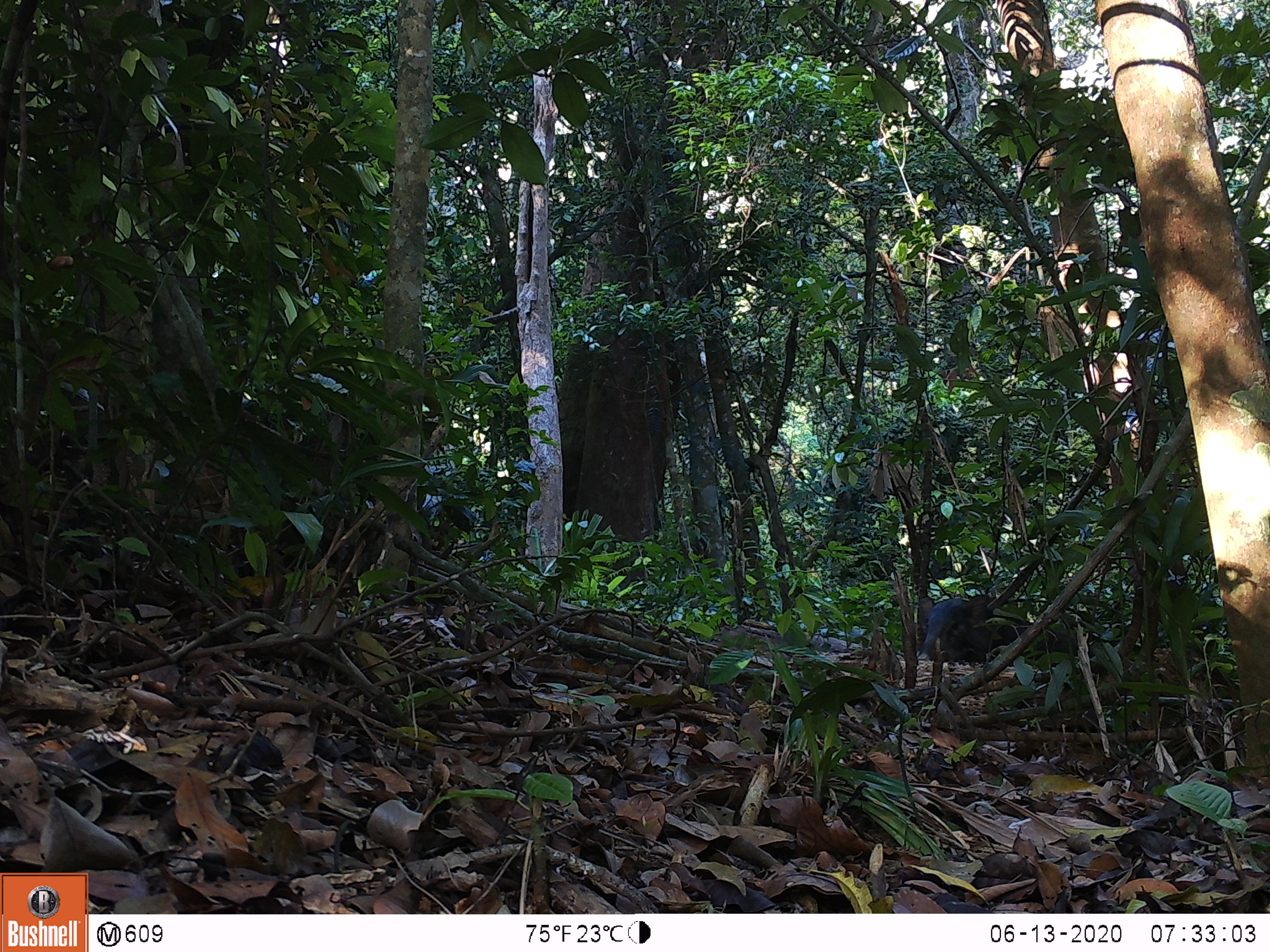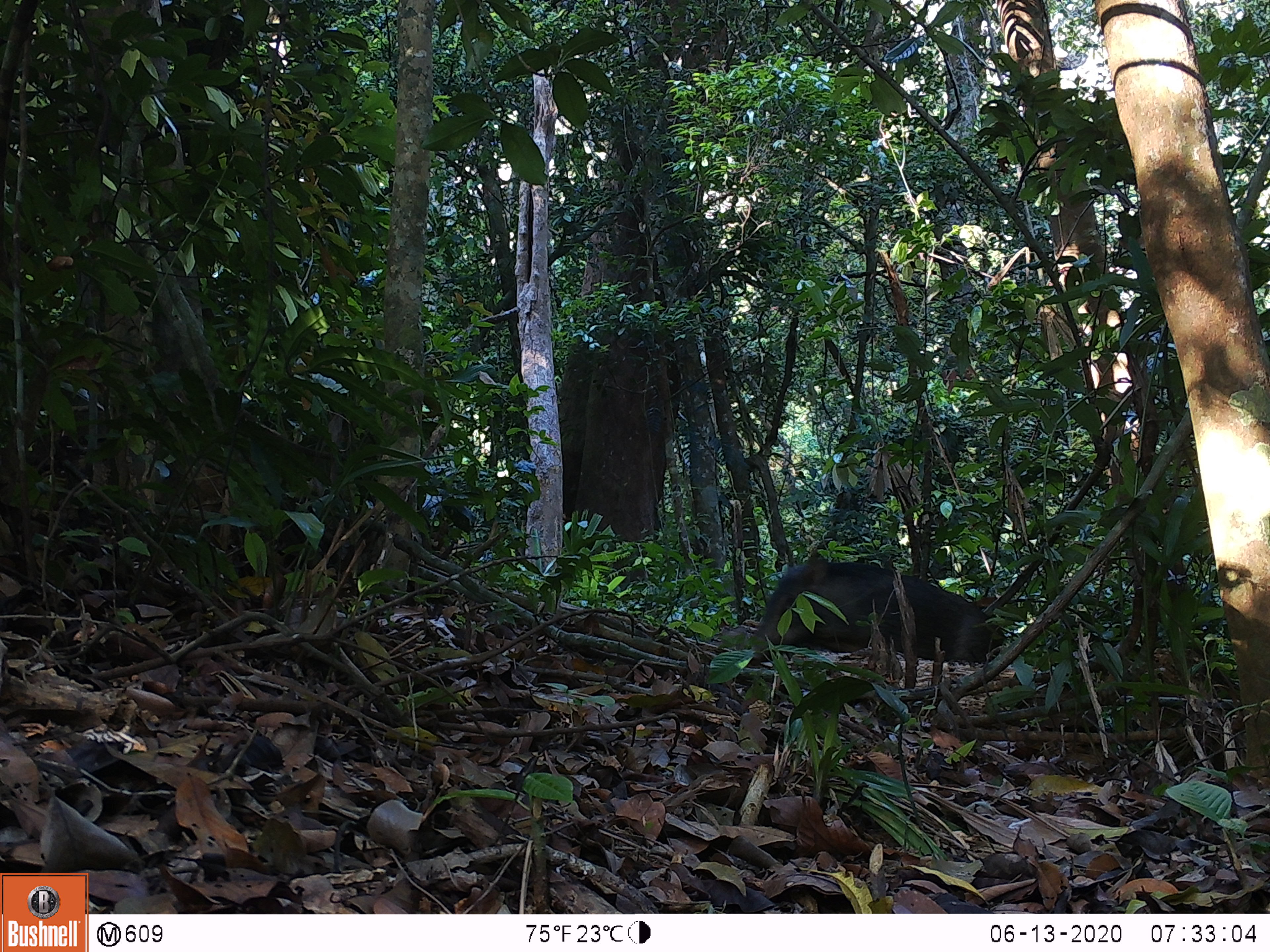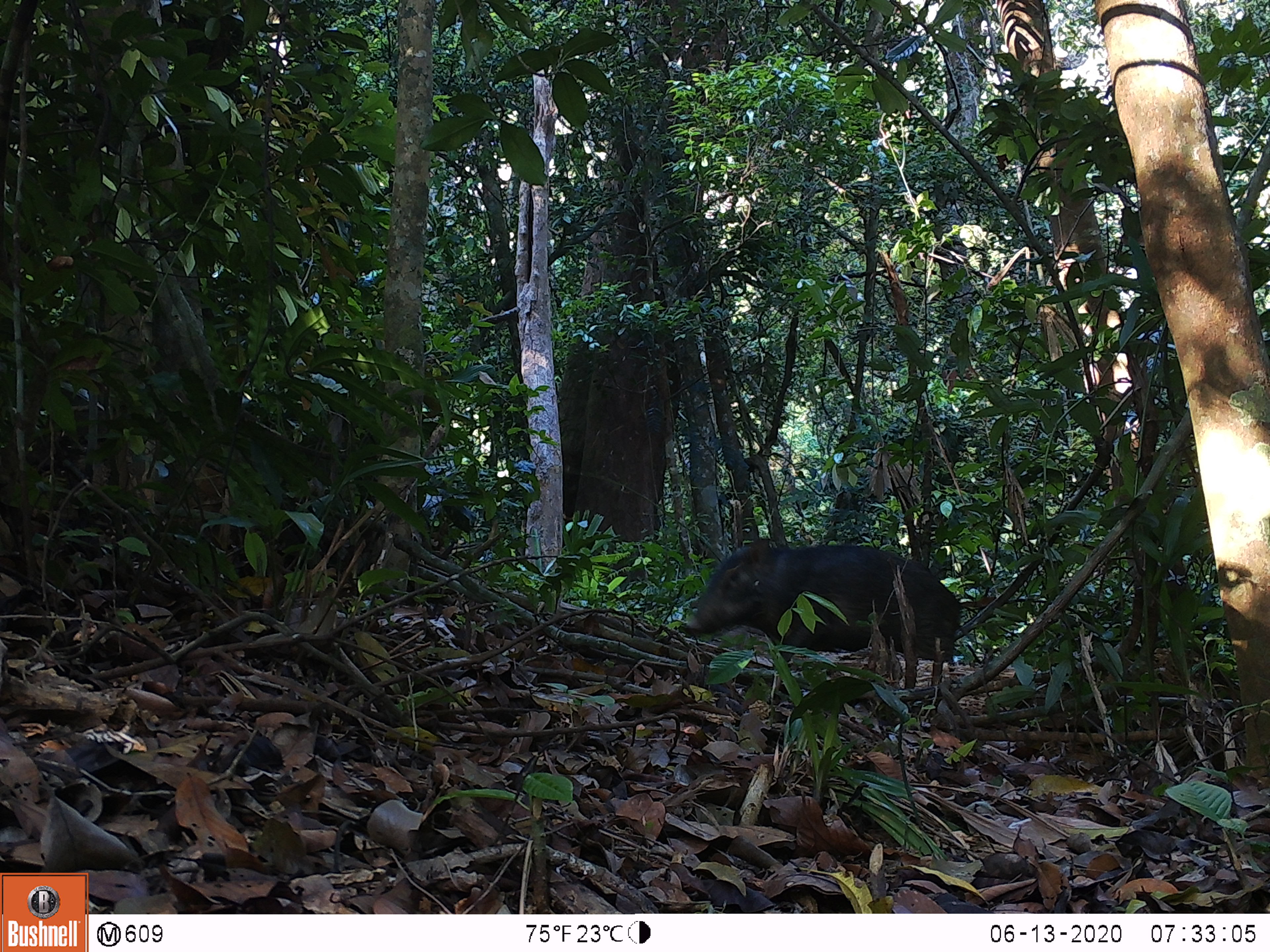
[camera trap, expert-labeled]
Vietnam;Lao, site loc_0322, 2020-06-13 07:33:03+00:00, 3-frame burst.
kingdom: Animalia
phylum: Chordata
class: Mammalia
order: Artiodactyla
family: Suidae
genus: Sus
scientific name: Sus scrofa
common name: eurasian wild pig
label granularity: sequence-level